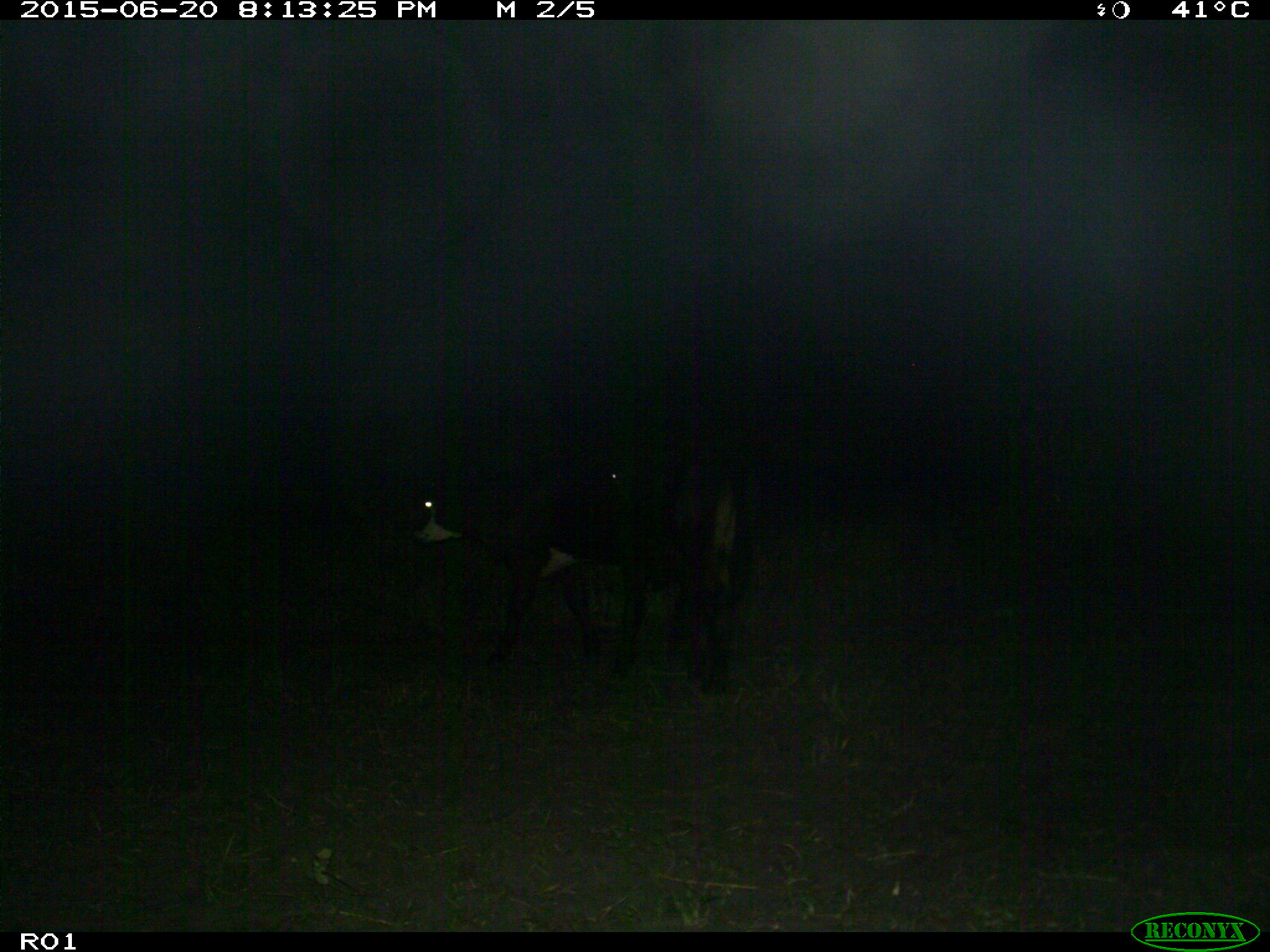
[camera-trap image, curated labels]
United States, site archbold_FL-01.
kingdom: Animalia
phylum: Chordata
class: Mammalia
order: Artiodactyla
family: Bovidae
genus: Bos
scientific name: Bos taurus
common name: domestic cow